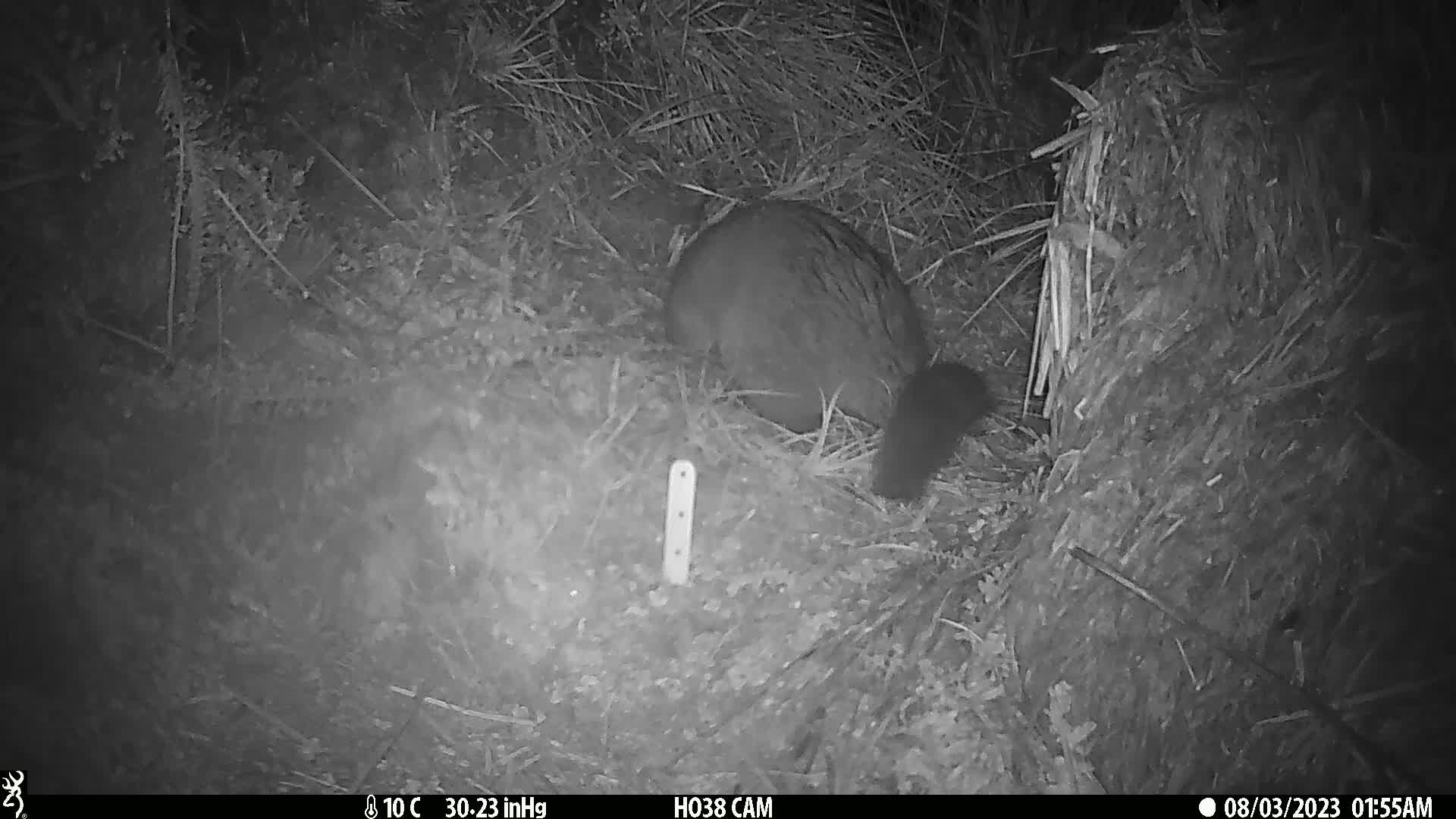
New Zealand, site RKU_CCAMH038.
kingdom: Animalia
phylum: Chordata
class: Mammalia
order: Diprotodontia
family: Phalangeridae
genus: Trichosurus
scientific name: Trichosurus vulpecula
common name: common brushtail possum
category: possum